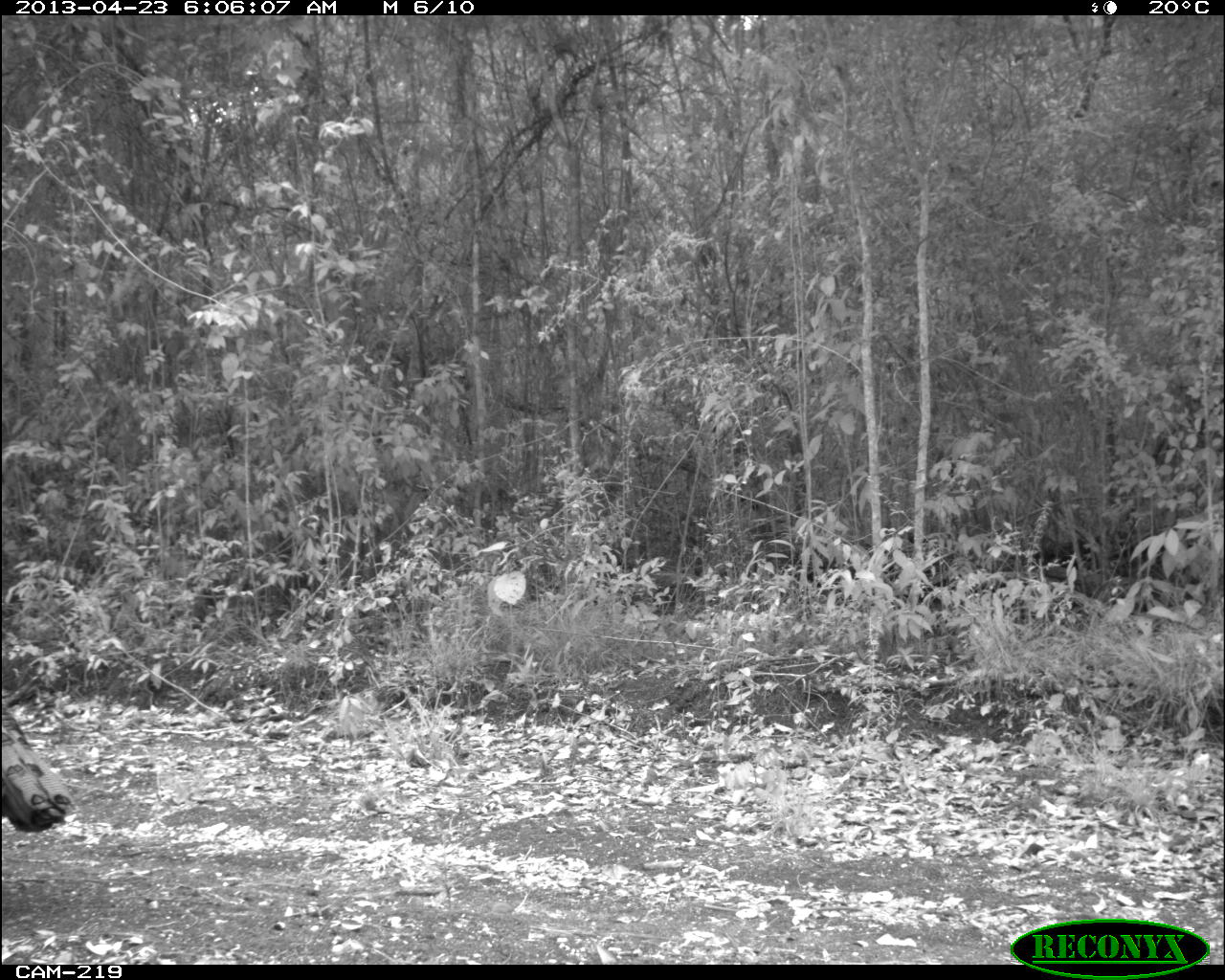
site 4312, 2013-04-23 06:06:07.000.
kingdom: Animalia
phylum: Chordata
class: Aves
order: Galliformes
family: Phasianidae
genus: Meleagris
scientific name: Meleagris ocellata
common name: ocellated turkey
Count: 1.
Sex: male.